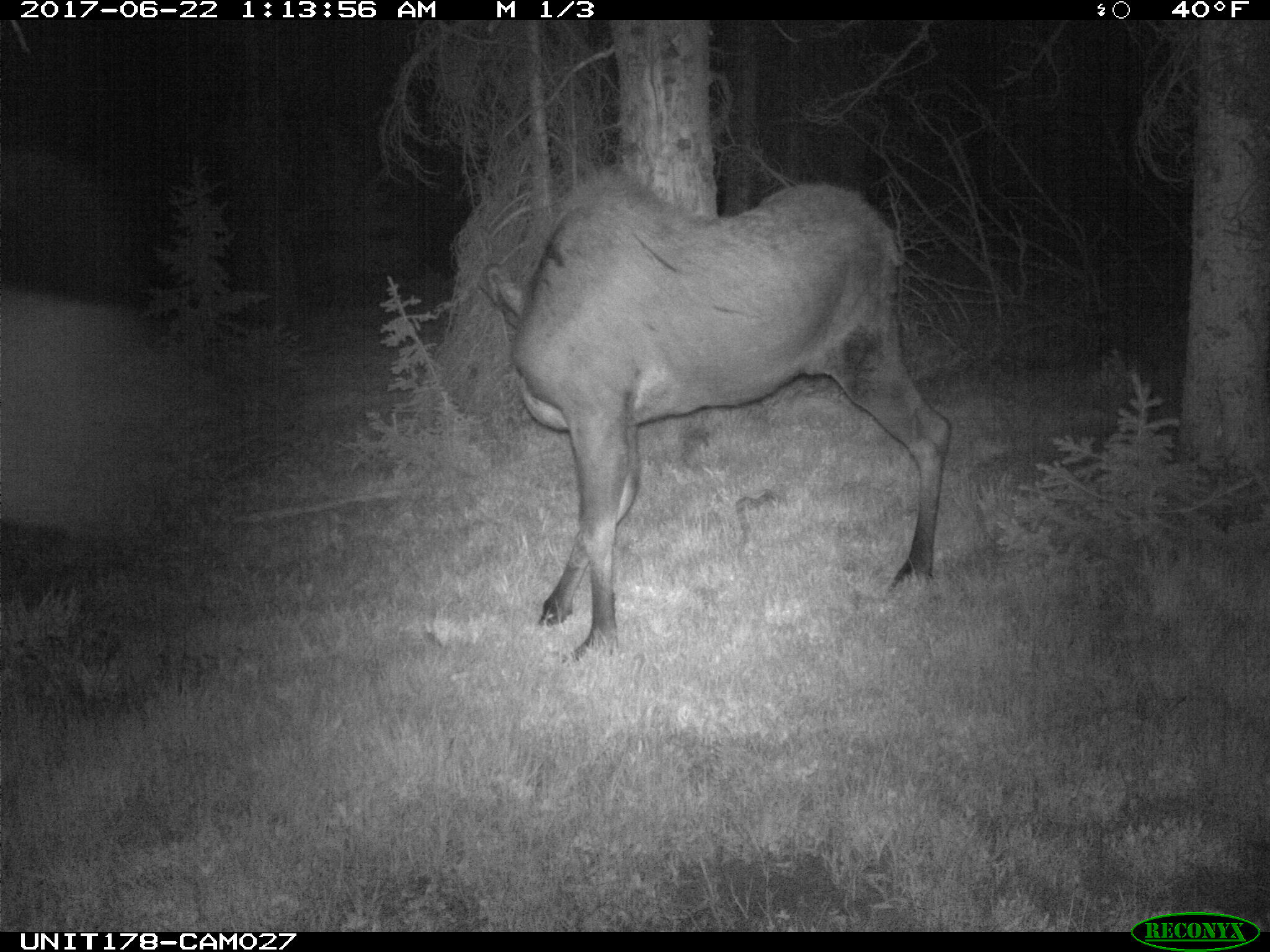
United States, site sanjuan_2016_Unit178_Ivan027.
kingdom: Animalia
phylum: Chordata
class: Mammalia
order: Artiodactyla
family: Cervidae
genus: Alces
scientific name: Alces alces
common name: moose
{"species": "Alces alces (moose)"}